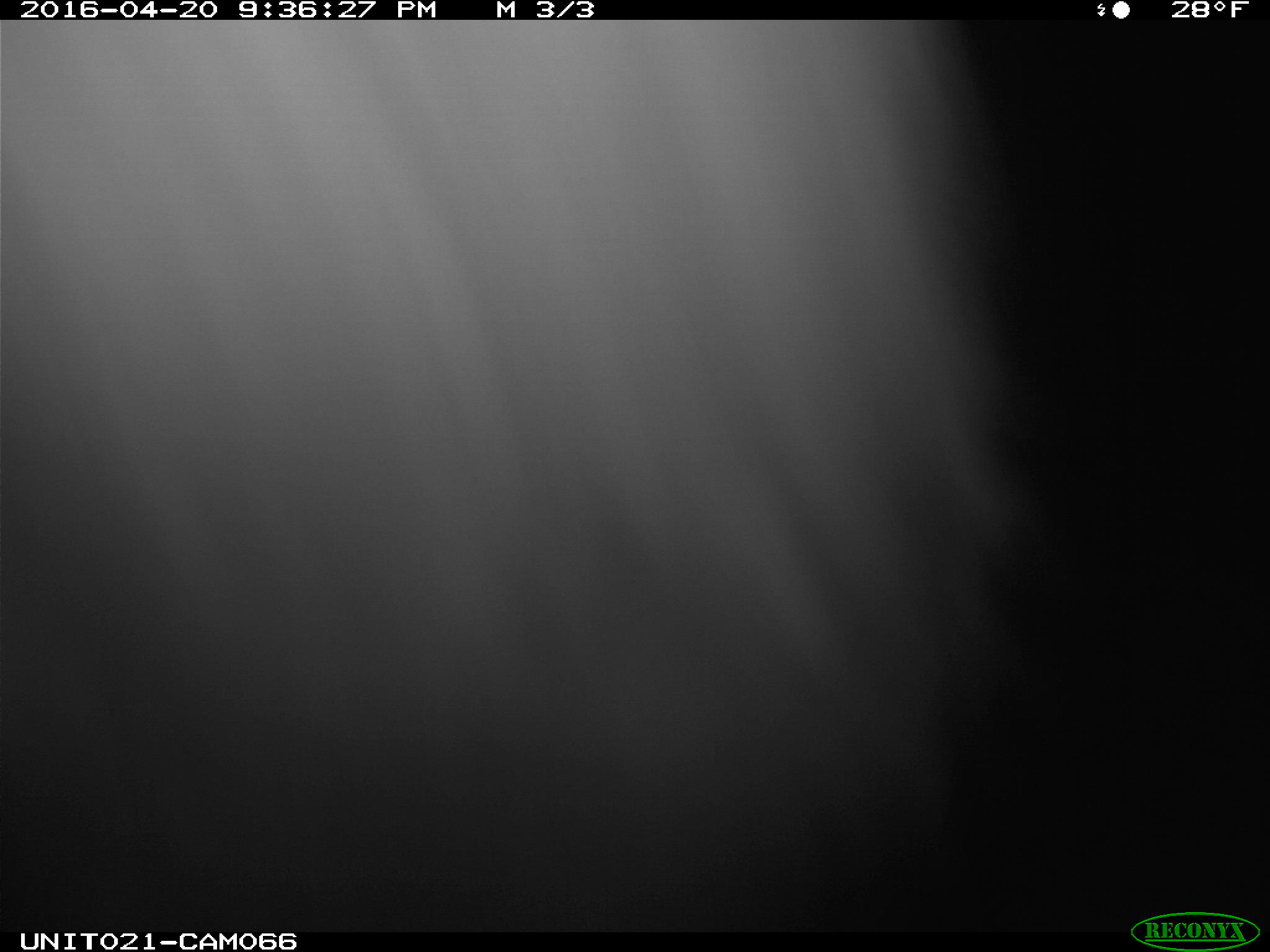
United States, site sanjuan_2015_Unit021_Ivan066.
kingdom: Animalia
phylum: Chordata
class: Mammalia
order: Lagomorpha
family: Leporidae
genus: Lepus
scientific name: Lepus americanus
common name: snowshoe hare